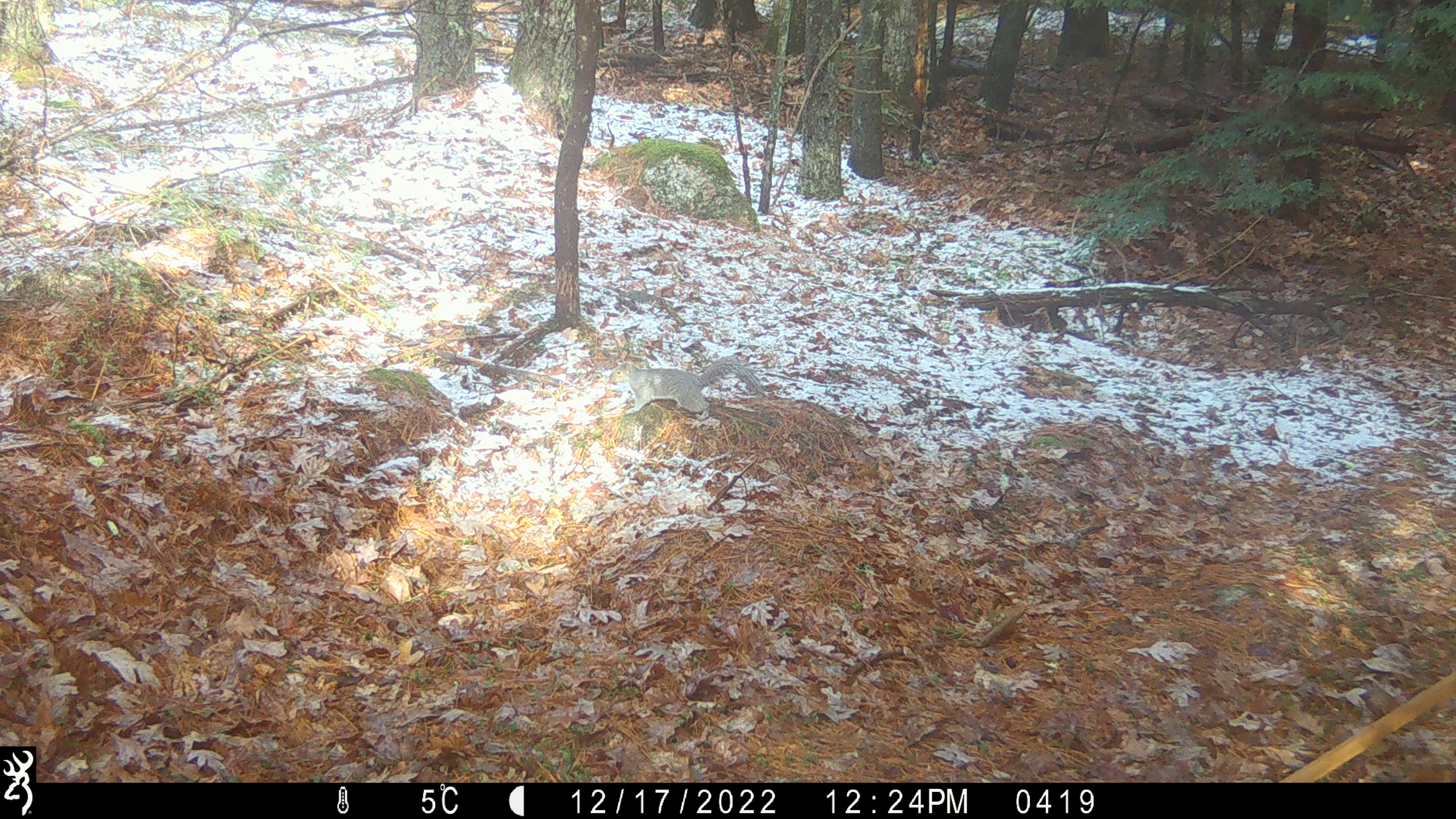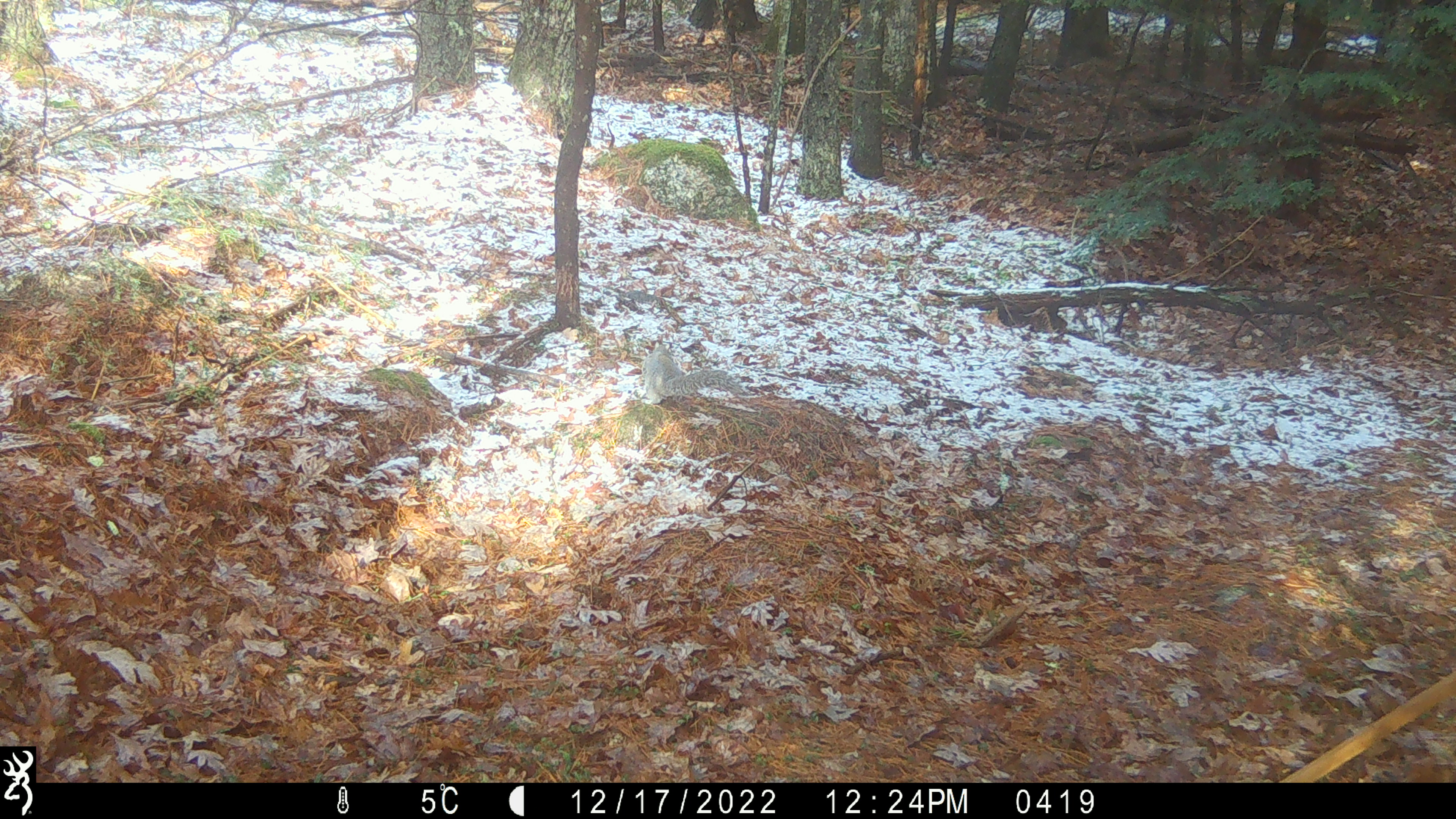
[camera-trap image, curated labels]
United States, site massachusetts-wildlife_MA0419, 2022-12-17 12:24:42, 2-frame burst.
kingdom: Animalia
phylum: Chordata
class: Mammalia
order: Rodentia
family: Sciuridae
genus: Sciurus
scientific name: Sciurus carolinensis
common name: gray squirrel